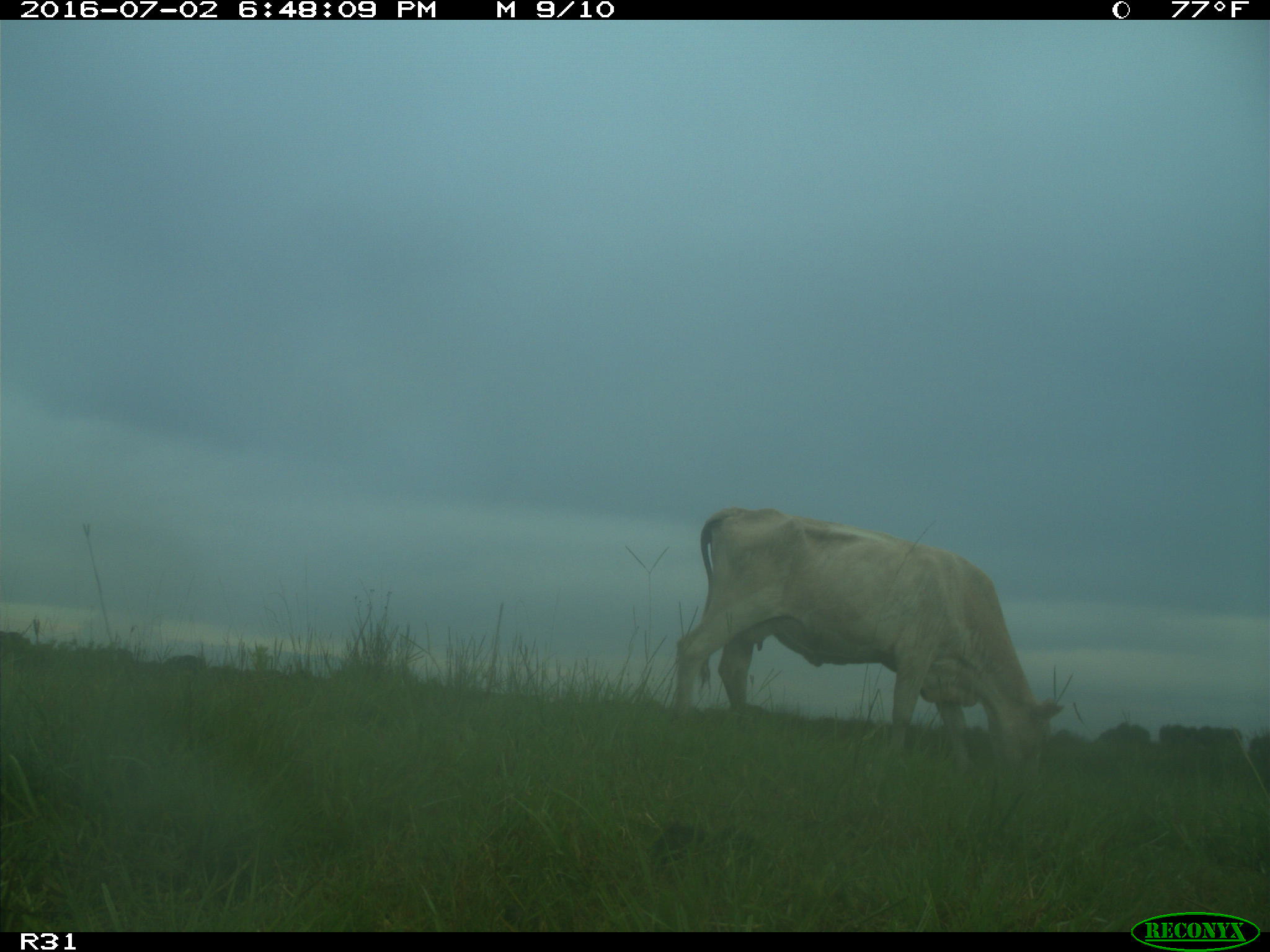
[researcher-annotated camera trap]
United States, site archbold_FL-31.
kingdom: Animalia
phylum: Chordata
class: Mammalia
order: Artiodactyla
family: Bovidae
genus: Bos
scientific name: Bos taurus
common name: domestic cow